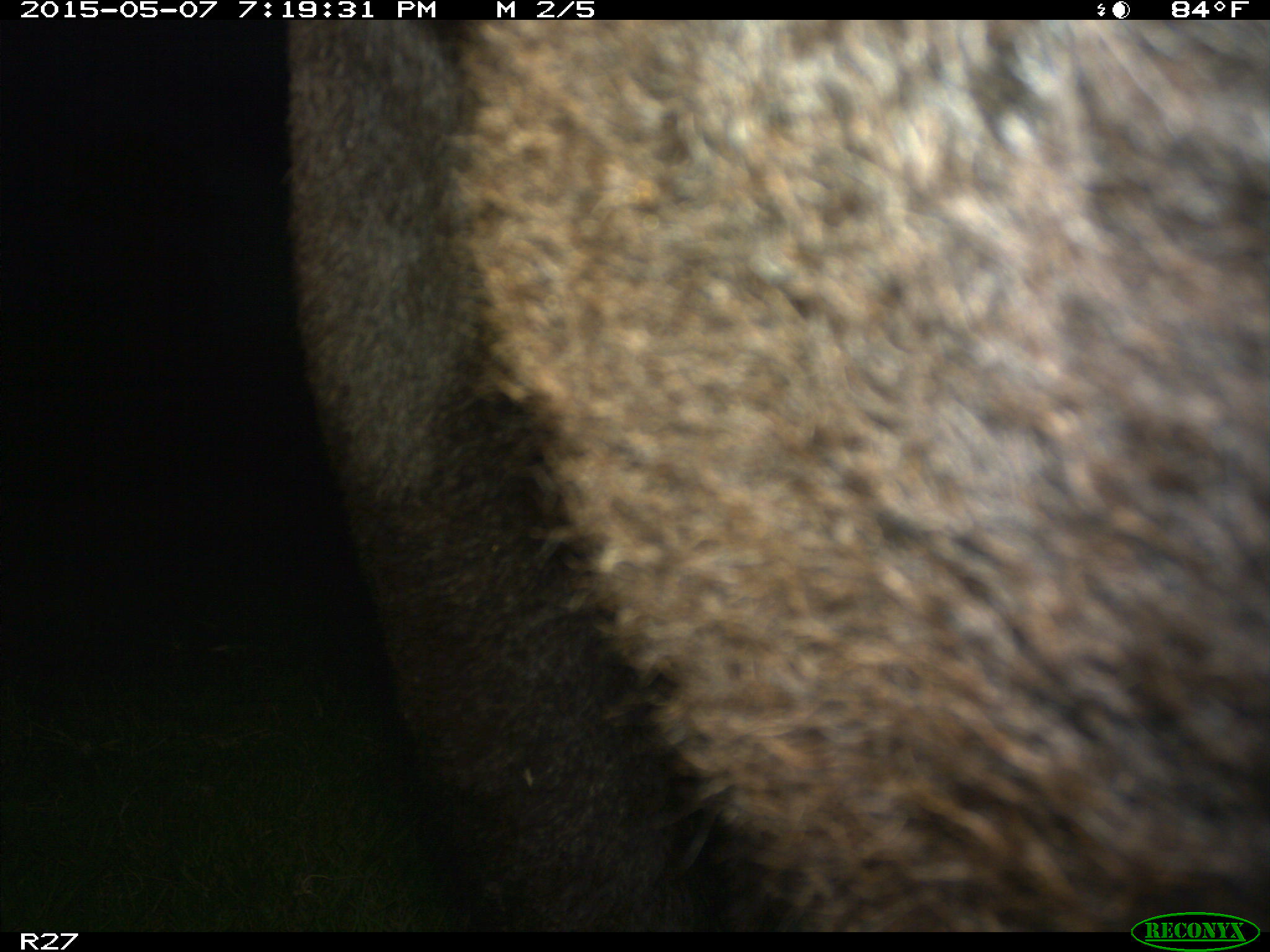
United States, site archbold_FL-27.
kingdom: Animalia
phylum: Chordata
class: Mammalia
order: Artiodactyla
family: Bovidae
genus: Bos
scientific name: Bos taurus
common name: domestic cow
Bos taurus (domestic cow).